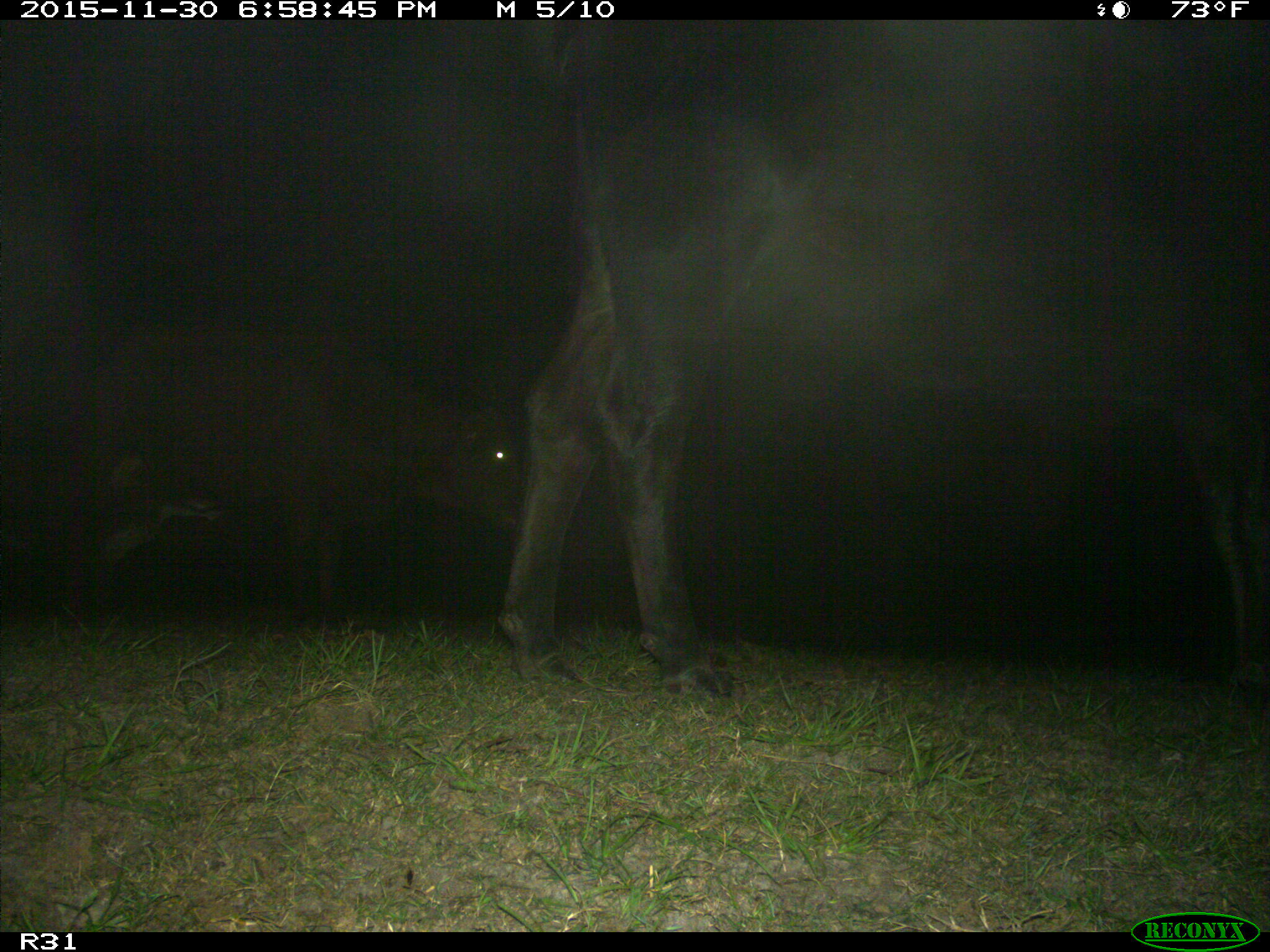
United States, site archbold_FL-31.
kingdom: Animalia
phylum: Chordata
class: Mammalia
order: Artiodactyla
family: Bovidae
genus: Bos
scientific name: Bos taurus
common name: domestic cow